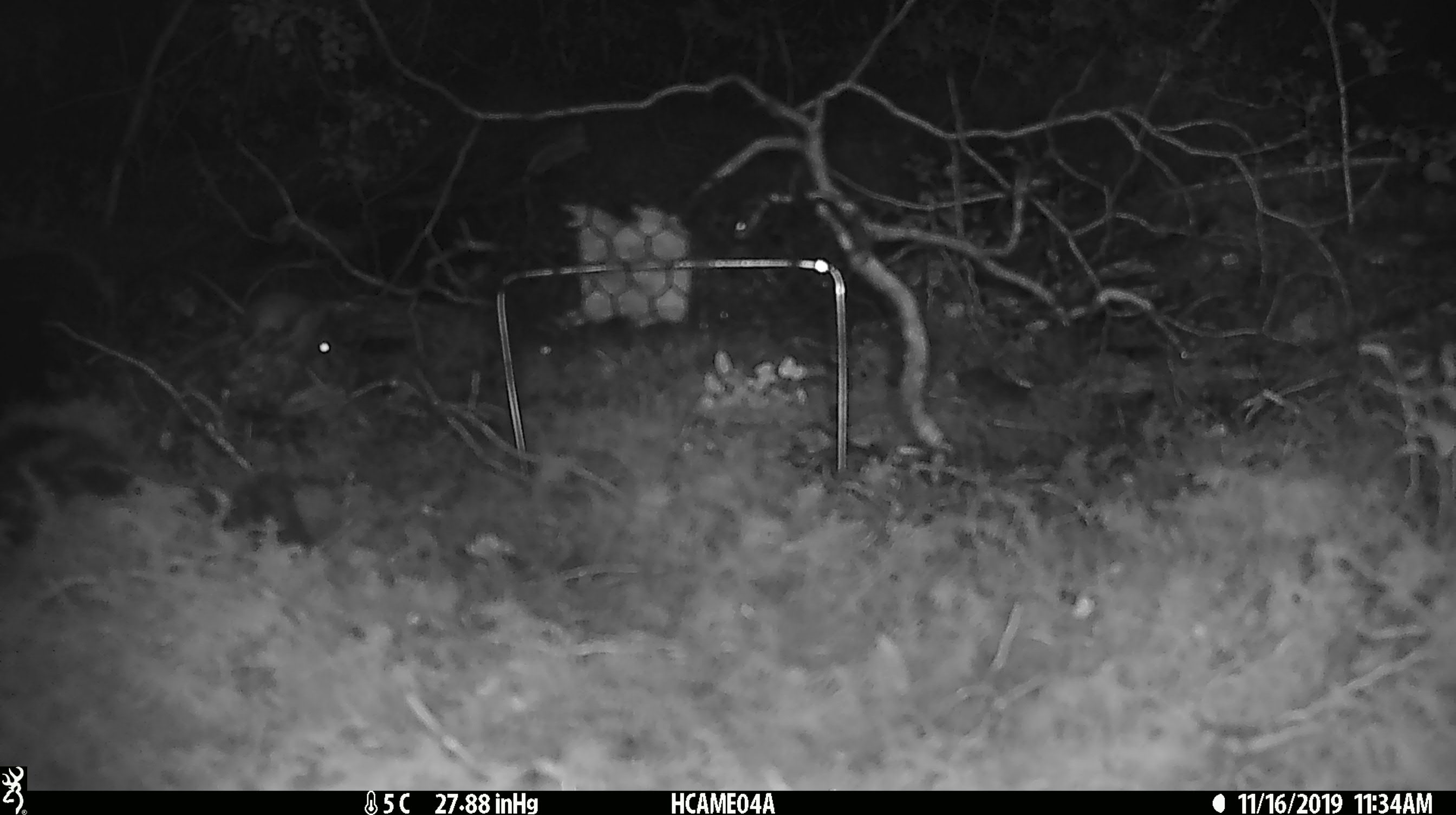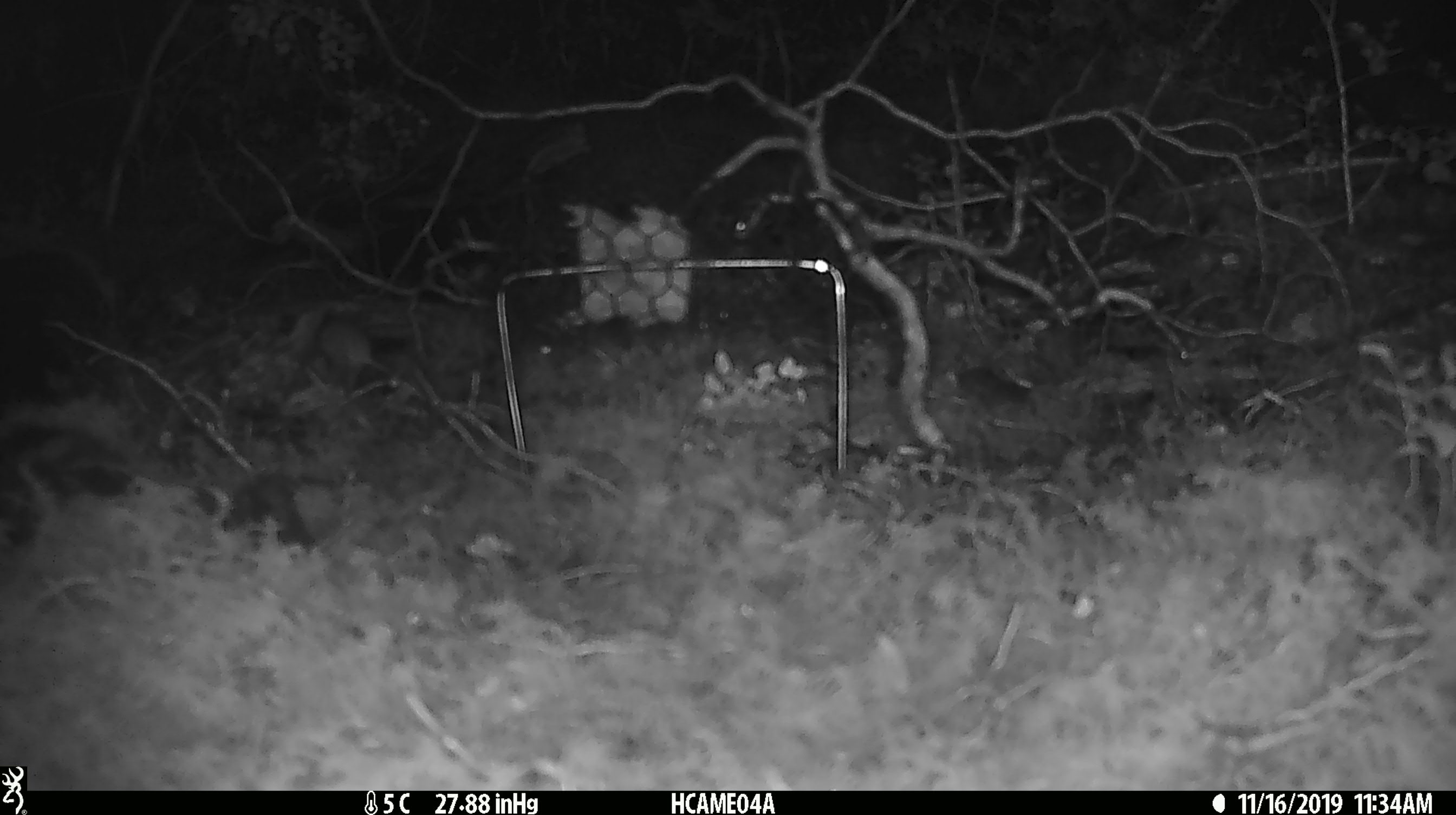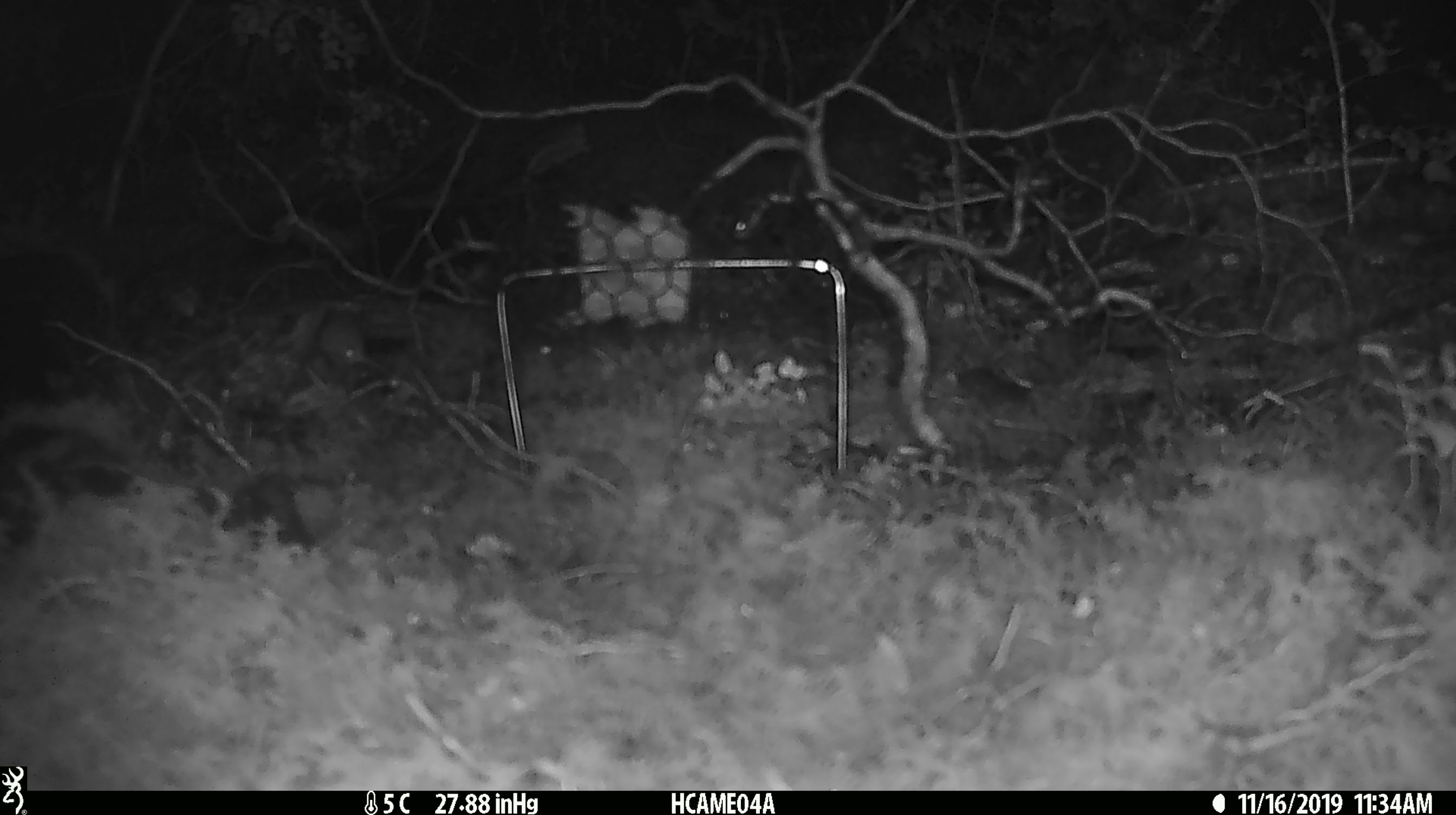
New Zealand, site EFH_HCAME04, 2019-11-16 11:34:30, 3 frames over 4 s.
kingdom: Animalia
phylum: Chordata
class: Mammalia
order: Rodentia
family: Muridae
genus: Mus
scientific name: Mus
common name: mouse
Mouse (Mus).